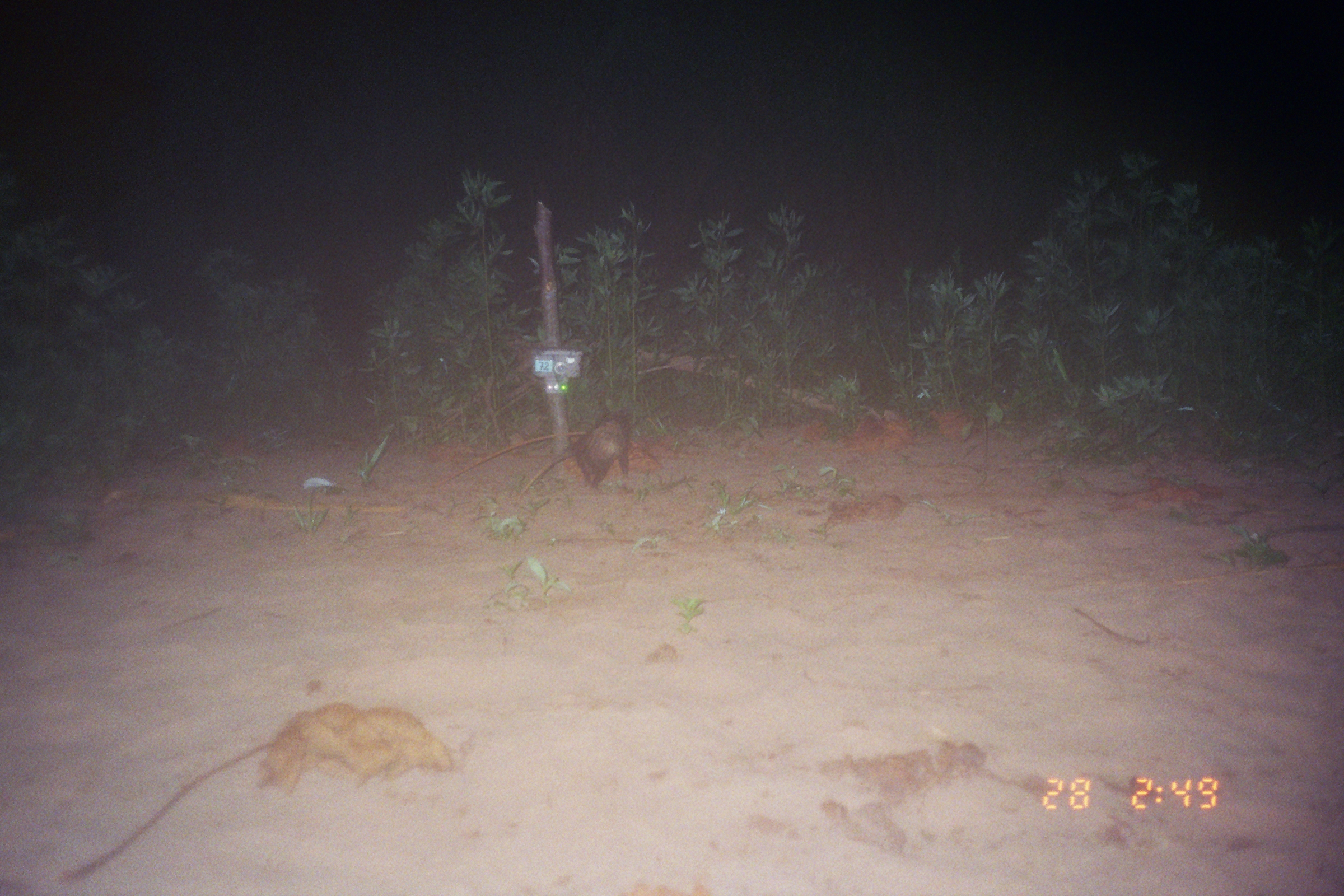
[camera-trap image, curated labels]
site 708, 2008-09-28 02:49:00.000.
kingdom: Animalia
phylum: Chordata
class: Mammalia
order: Didelphimorphia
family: Didelphidae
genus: Didelphis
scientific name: Didelphis marsupialis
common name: southern opossum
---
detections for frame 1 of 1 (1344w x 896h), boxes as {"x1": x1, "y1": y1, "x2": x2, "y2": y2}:
didelphis marsupialis: {"x1": 510, "y1": 408, "x2": 634, "y2": 500}